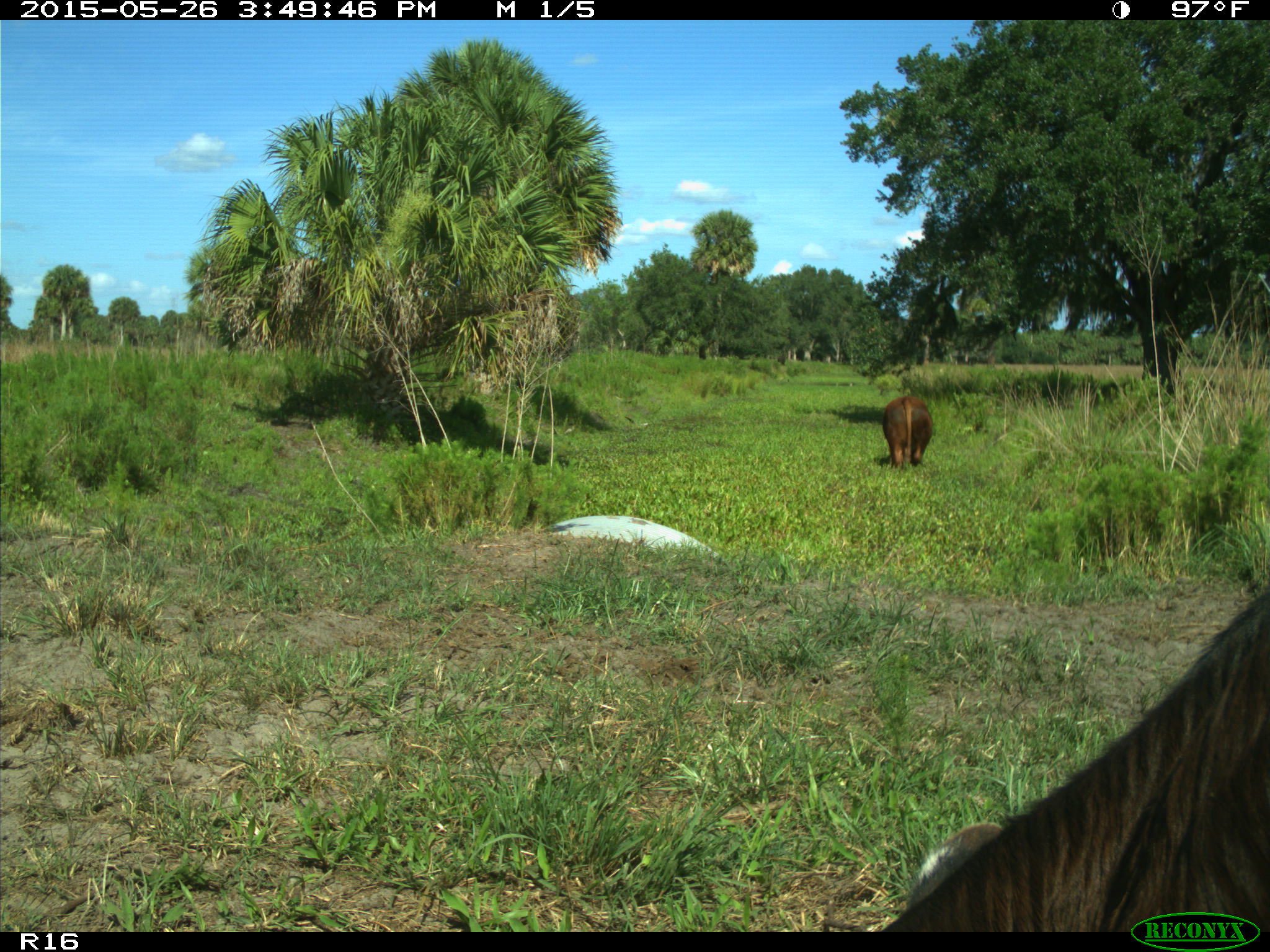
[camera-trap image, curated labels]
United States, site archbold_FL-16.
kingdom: Animalia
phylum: Chordata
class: Mammalia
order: Artiodactyla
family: Bovidae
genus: Bos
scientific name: Bos taurus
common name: domestic cow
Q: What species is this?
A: Bos taurus (domestic cow).